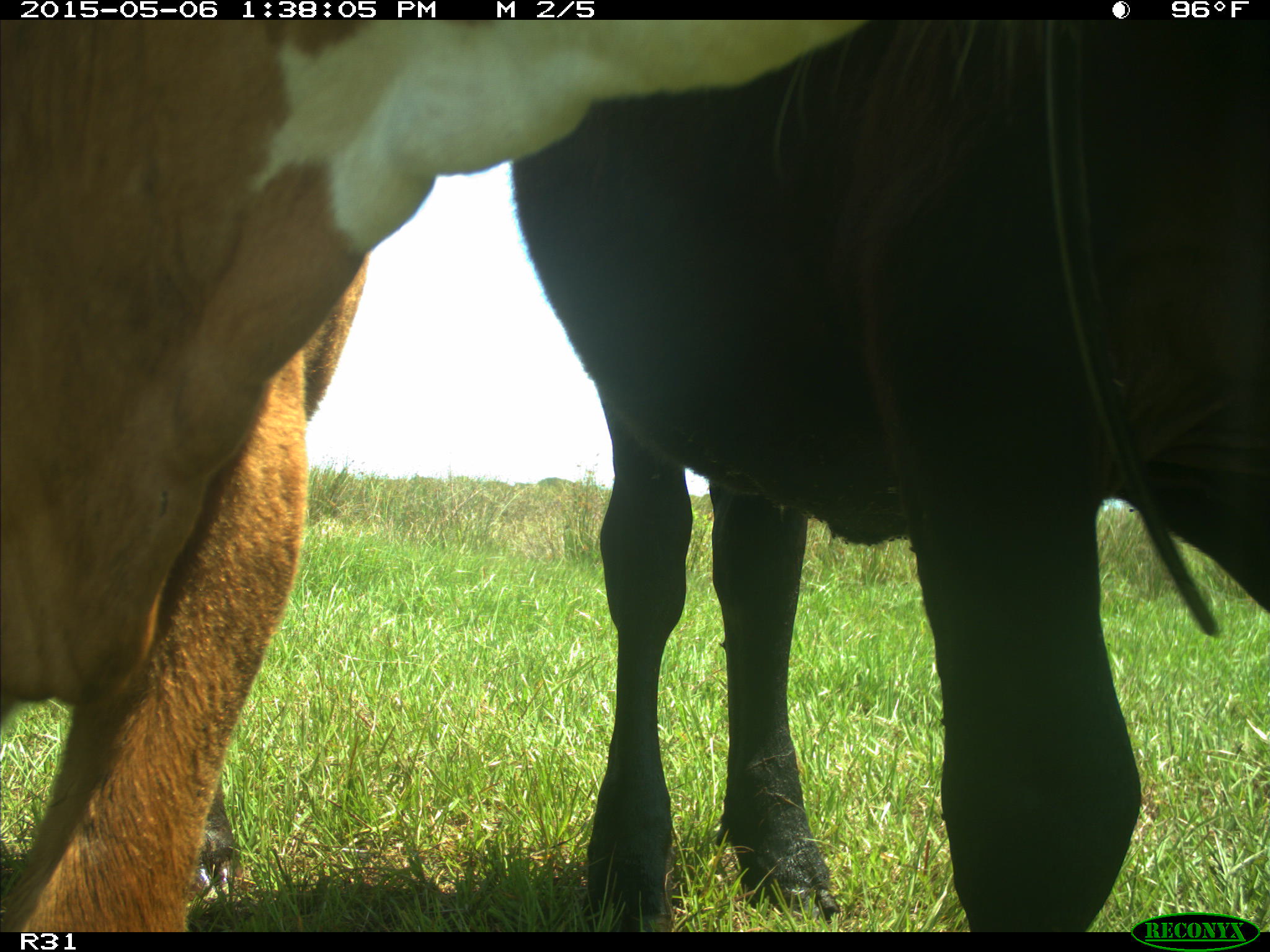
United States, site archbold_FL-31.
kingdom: Animalia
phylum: Chordata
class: Mammalia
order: Artiodactyla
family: Bovidae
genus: Bos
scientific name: Bos taurus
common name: domestic cow